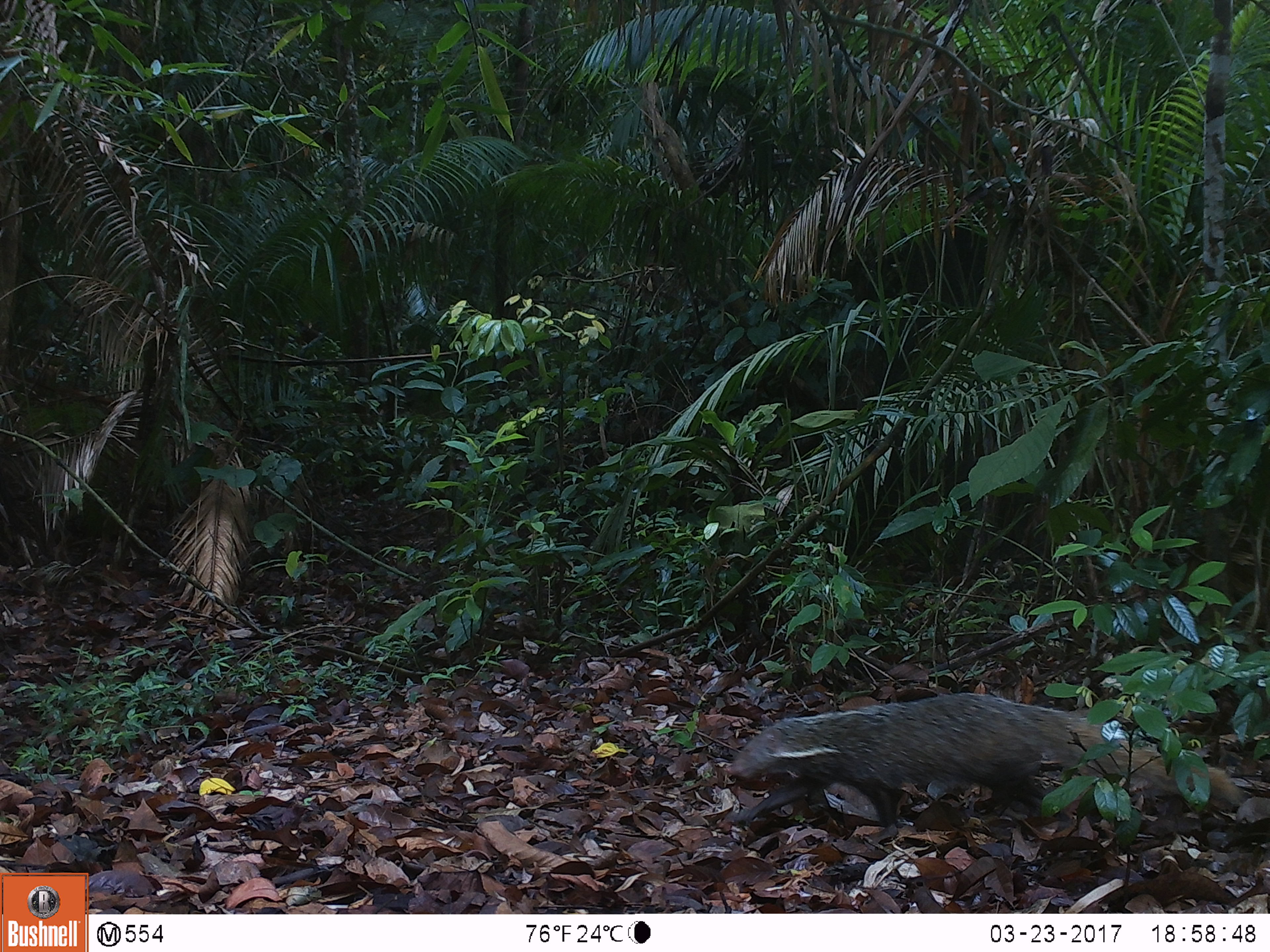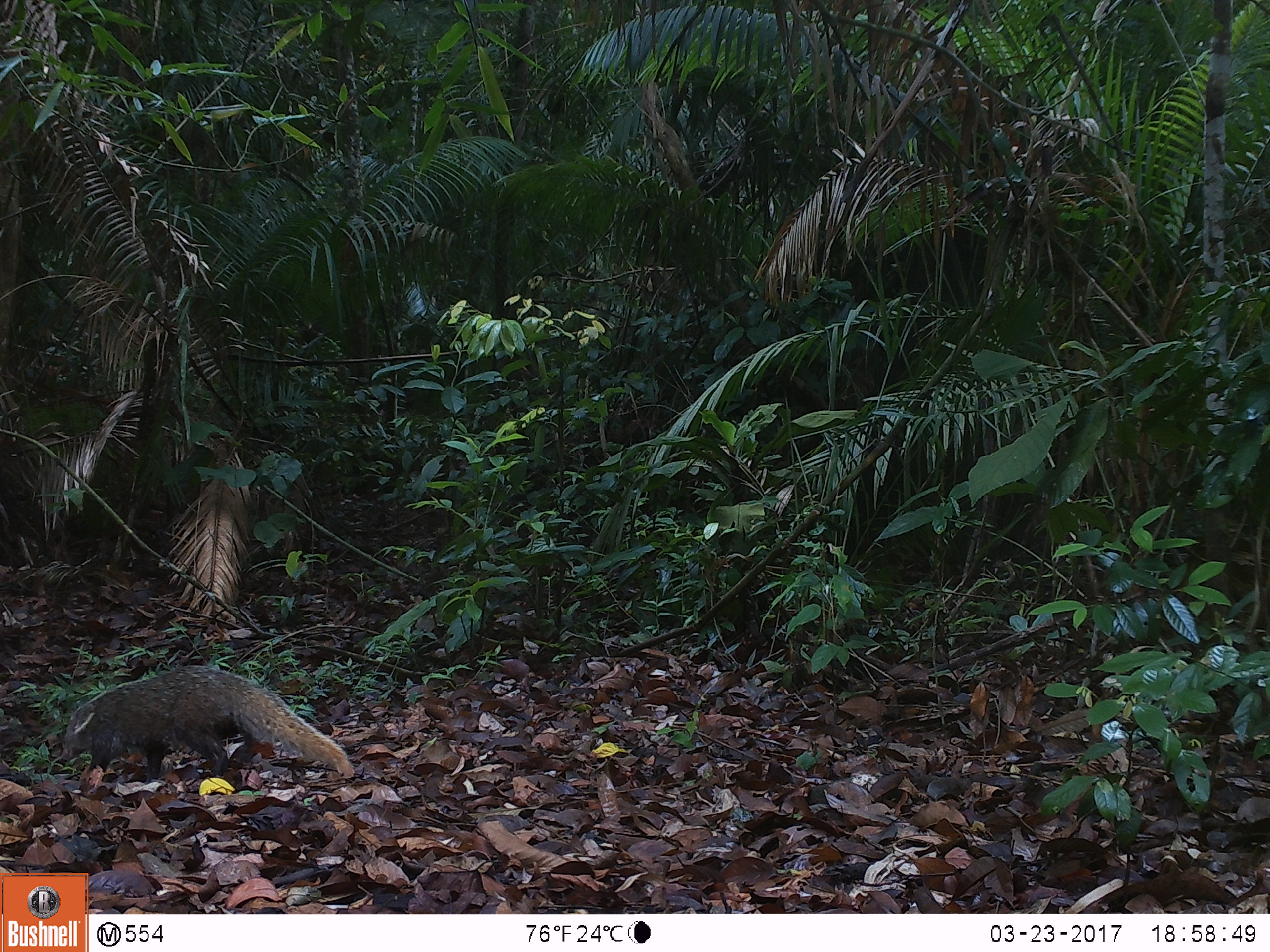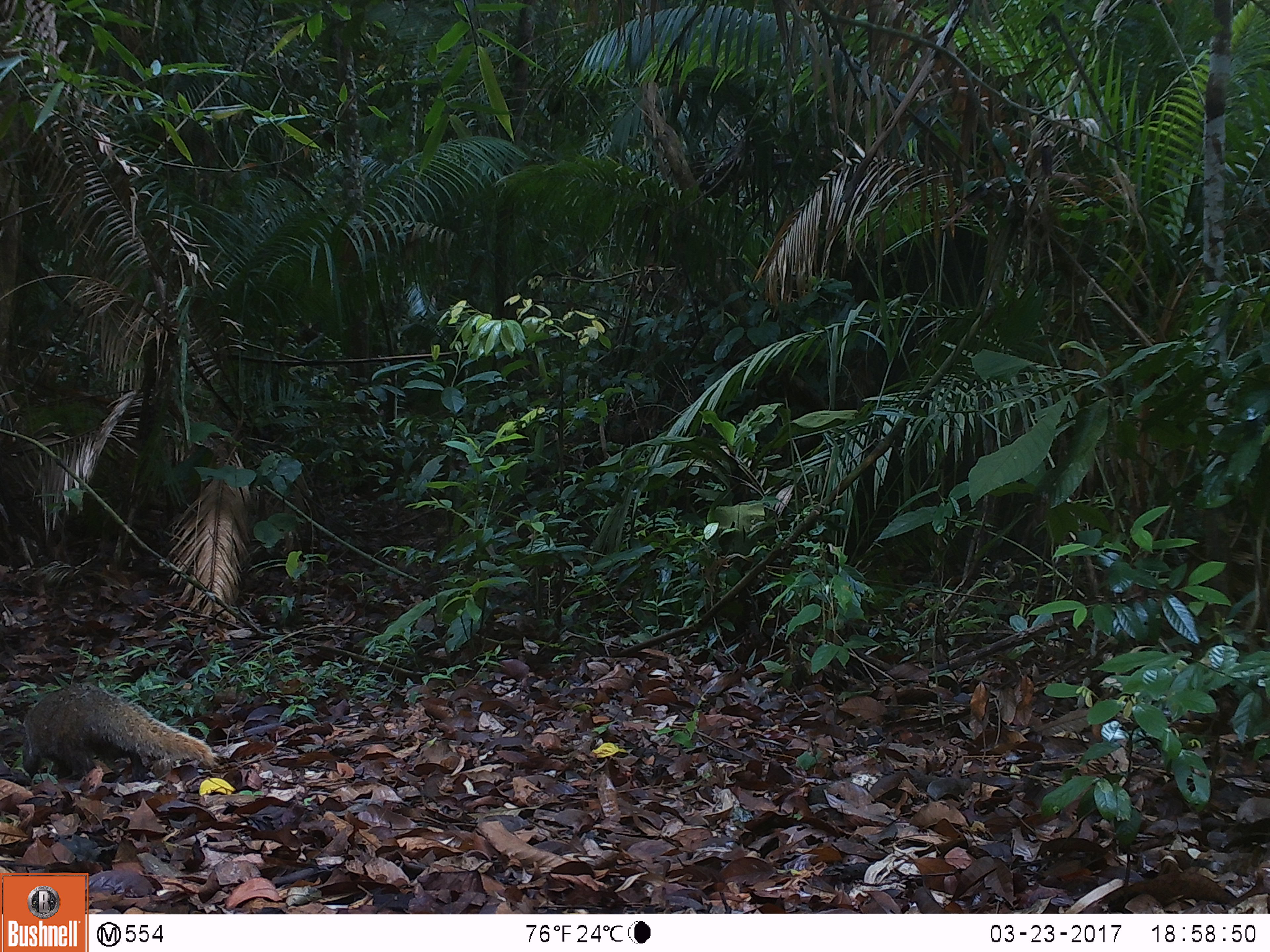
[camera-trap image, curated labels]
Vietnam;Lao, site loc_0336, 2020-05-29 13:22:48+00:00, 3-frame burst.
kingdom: Animalia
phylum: Chordata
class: Mammalia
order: Carnivora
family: Herpestidae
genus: Urva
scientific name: Urva urva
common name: crab-eating mongoose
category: crab eating mongoose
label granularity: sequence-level